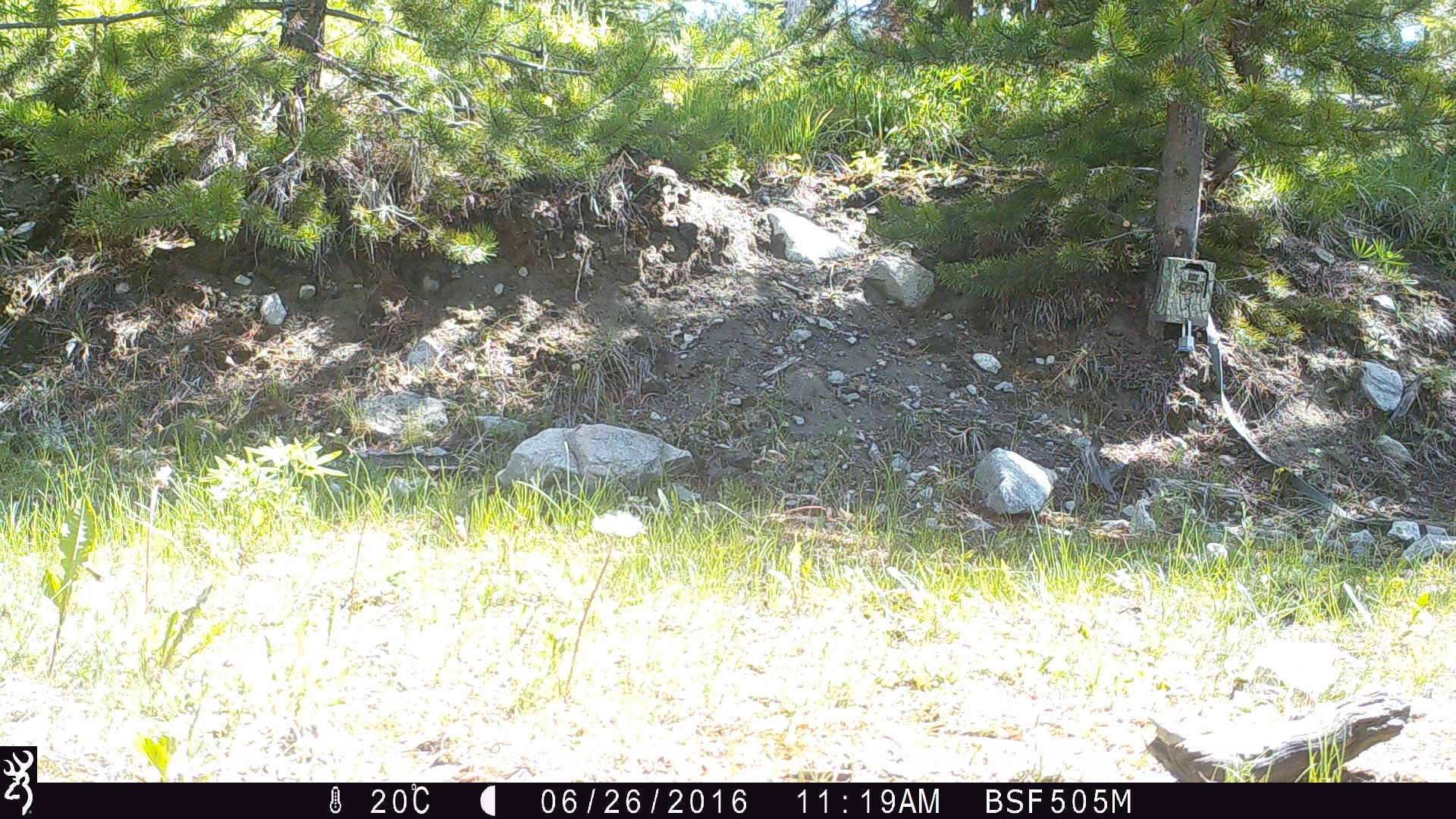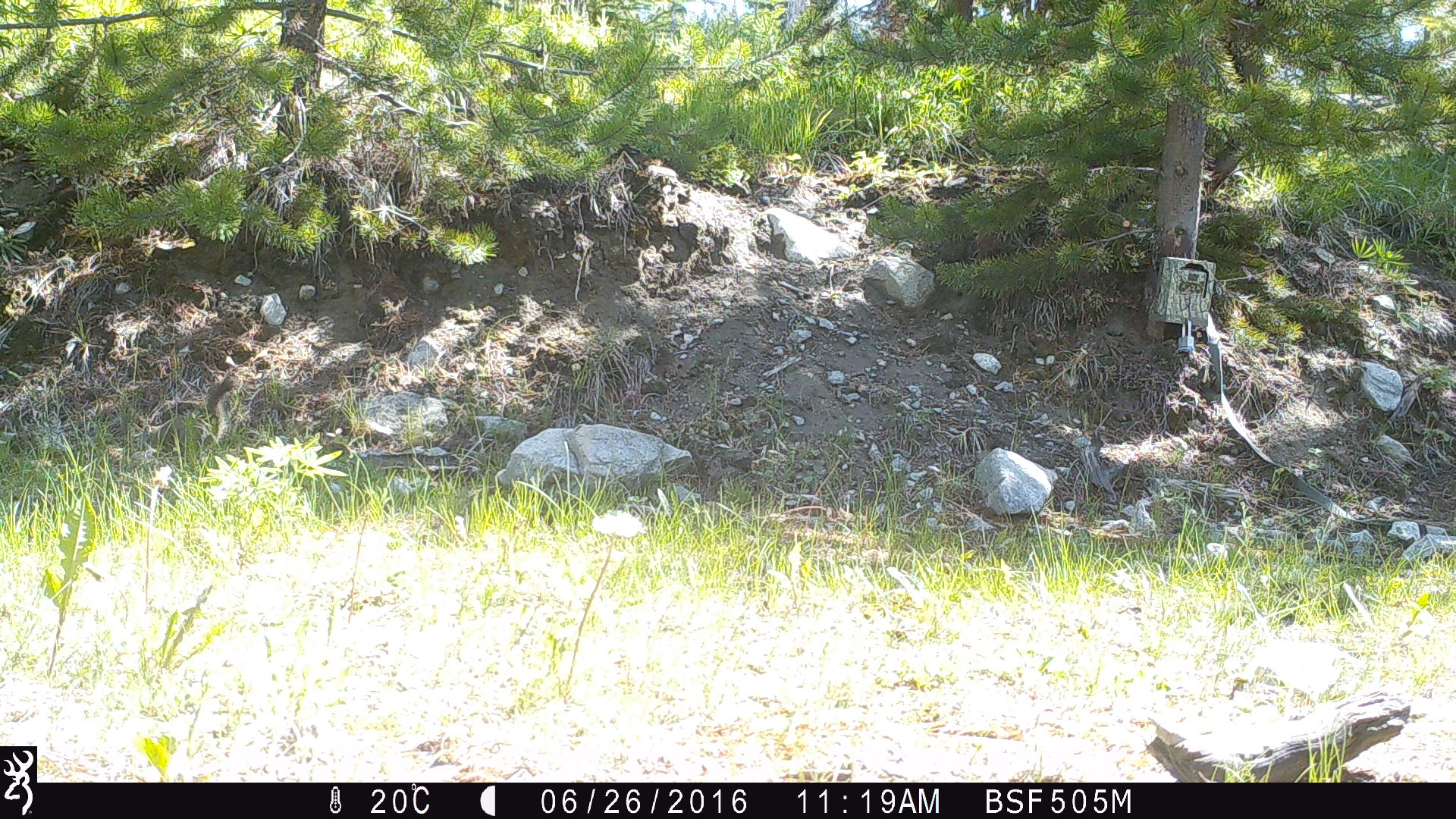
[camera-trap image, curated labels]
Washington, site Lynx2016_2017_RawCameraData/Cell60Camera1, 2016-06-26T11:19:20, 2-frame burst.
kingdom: Animalia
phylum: Chordata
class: Mammalia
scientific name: Mammalia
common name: small mammal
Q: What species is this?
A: Small mammal (Mammalia).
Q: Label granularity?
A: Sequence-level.